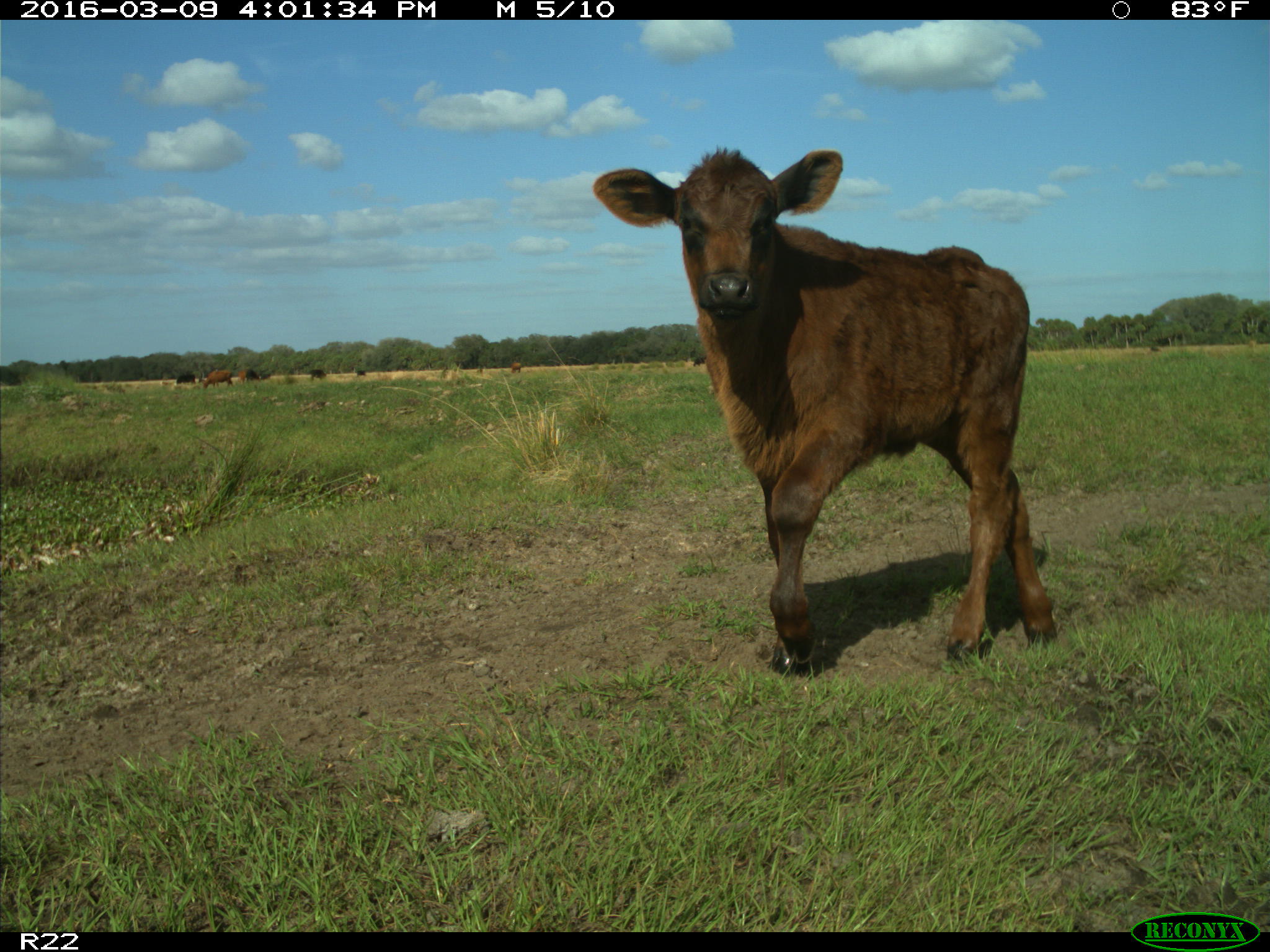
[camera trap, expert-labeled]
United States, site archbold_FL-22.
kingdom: Animalia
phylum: Chordata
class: Mammalia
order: Artiodactyla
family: Bovidae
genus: Bos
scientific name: Bos taurus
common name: domestic cow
Bos taurus (domestic cow).